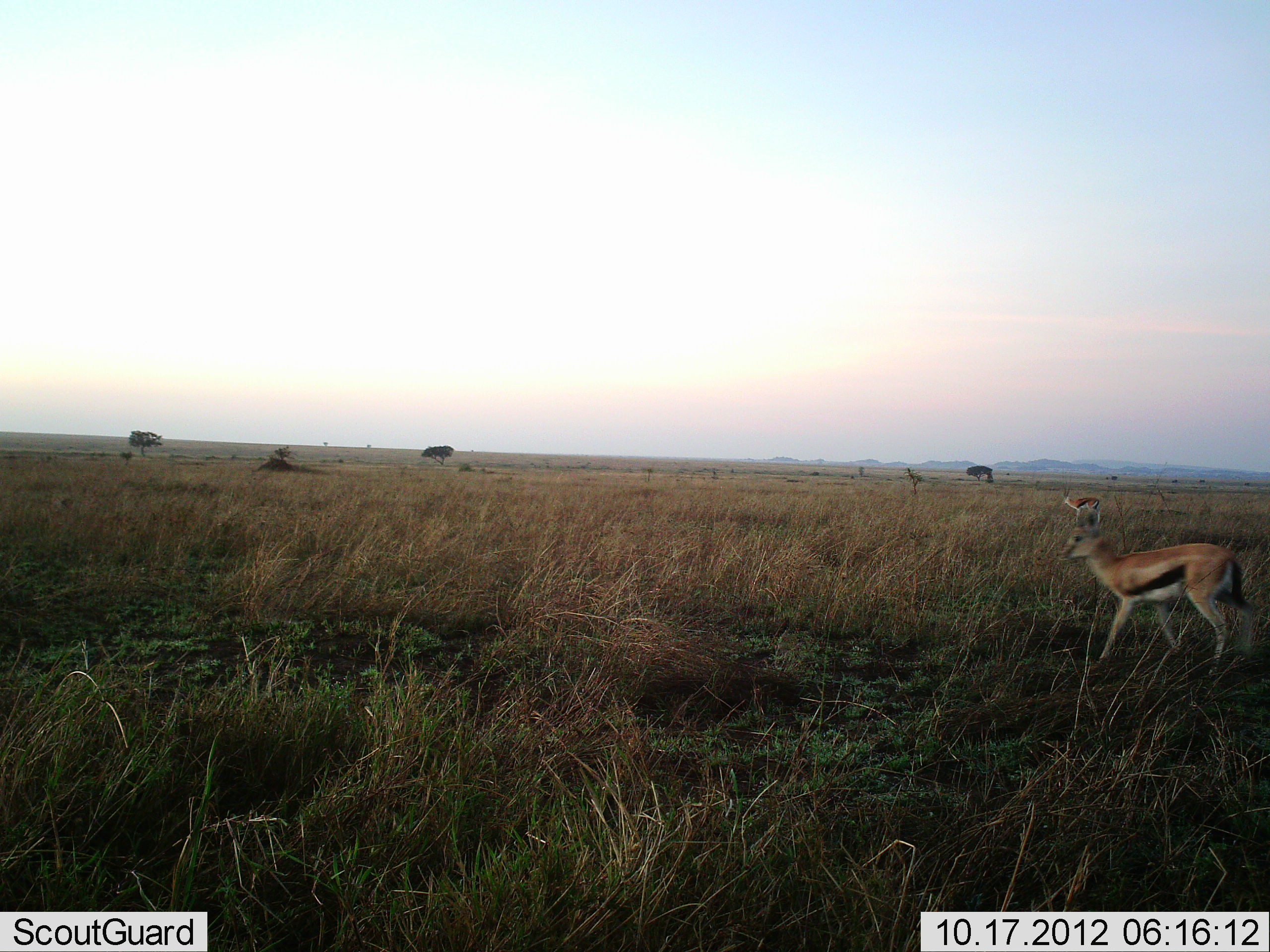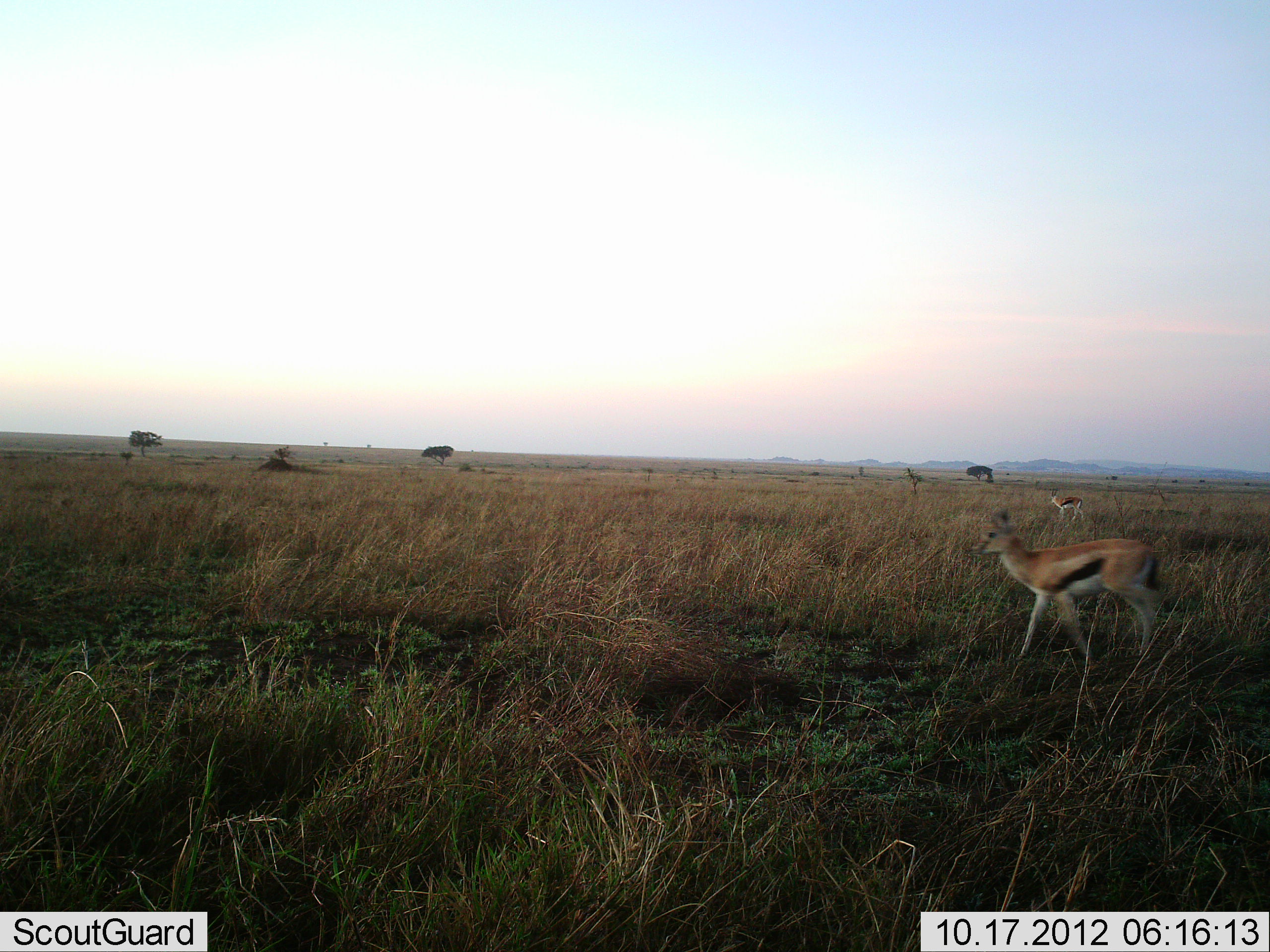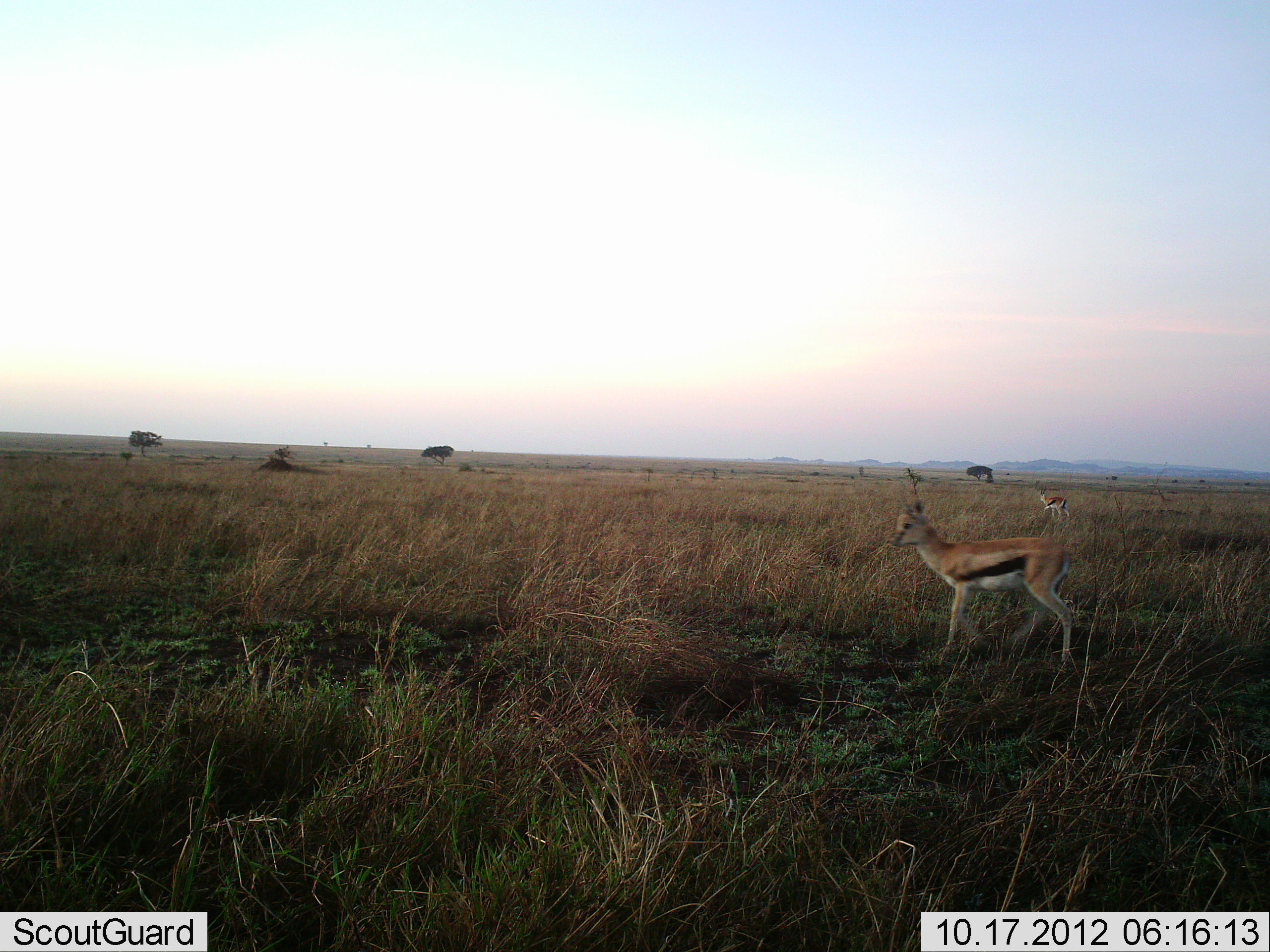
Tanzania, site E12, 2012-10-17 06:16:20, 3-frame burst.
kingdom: Animalia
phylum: Chordata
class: Mammalia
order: Artiodactyla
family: Bovidae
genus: Eudorcas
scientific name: Eudorcas thomsonii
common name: thomson's gazelle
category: gazellethomsons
Gazellethomsons (thomson's gazelle) (Eudorcas thomsonii), count 2. Behavior (volunteer vote fractions): standing 0%, resting 0%, moving 100%, interacting 0%. Young present (vote fraction): 0%. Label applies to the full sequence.